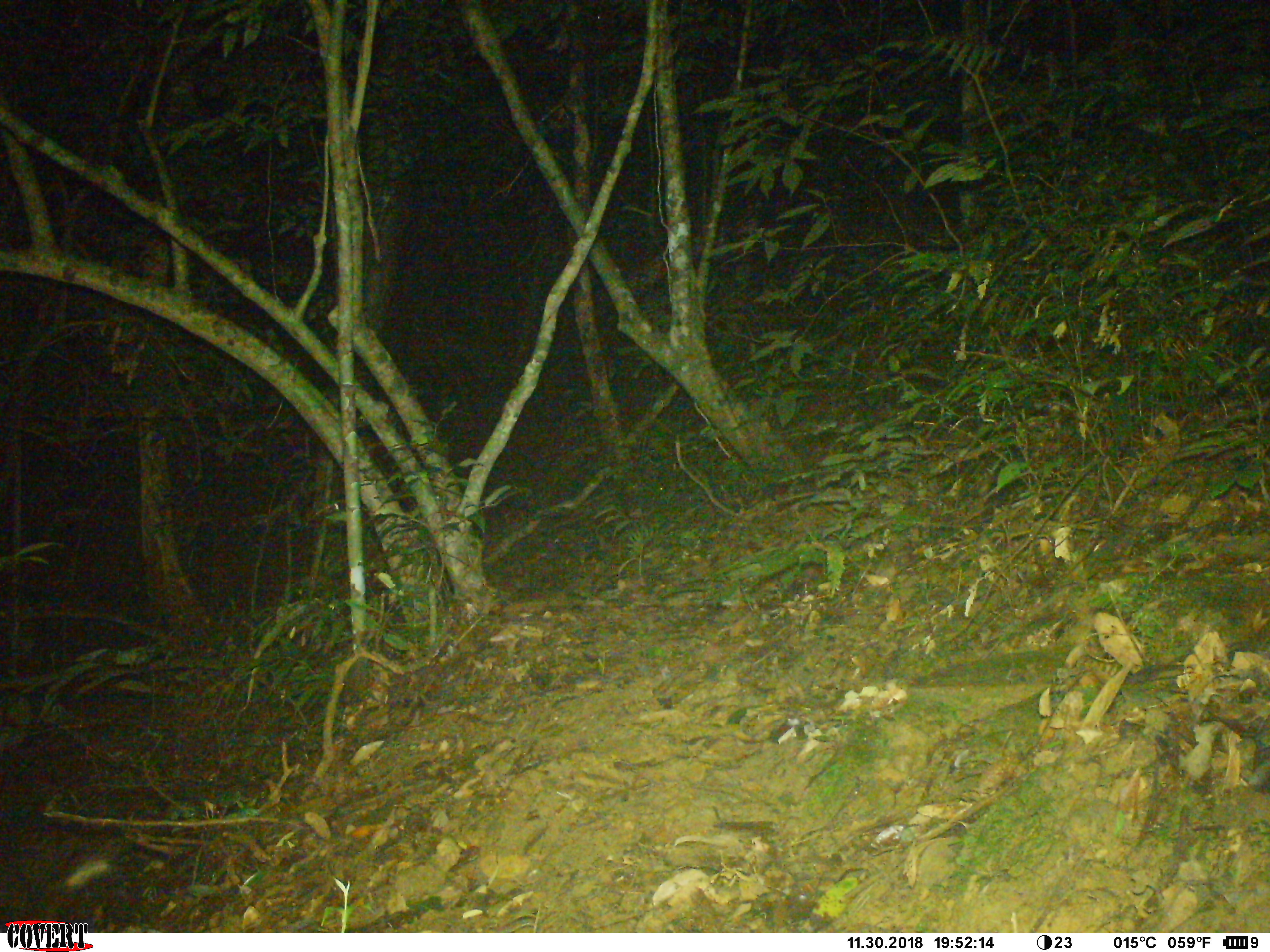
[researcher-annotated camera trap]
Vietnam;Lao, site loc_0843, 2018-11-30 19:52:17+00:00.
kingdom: Animalia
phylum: Chordata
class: Mammalia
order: Rodentia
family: Muridae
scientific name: Muridae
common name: old-world mice and rats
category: unidentified murid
Unidentified murid (old-world mice and rats) (Muridae). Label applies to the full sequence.